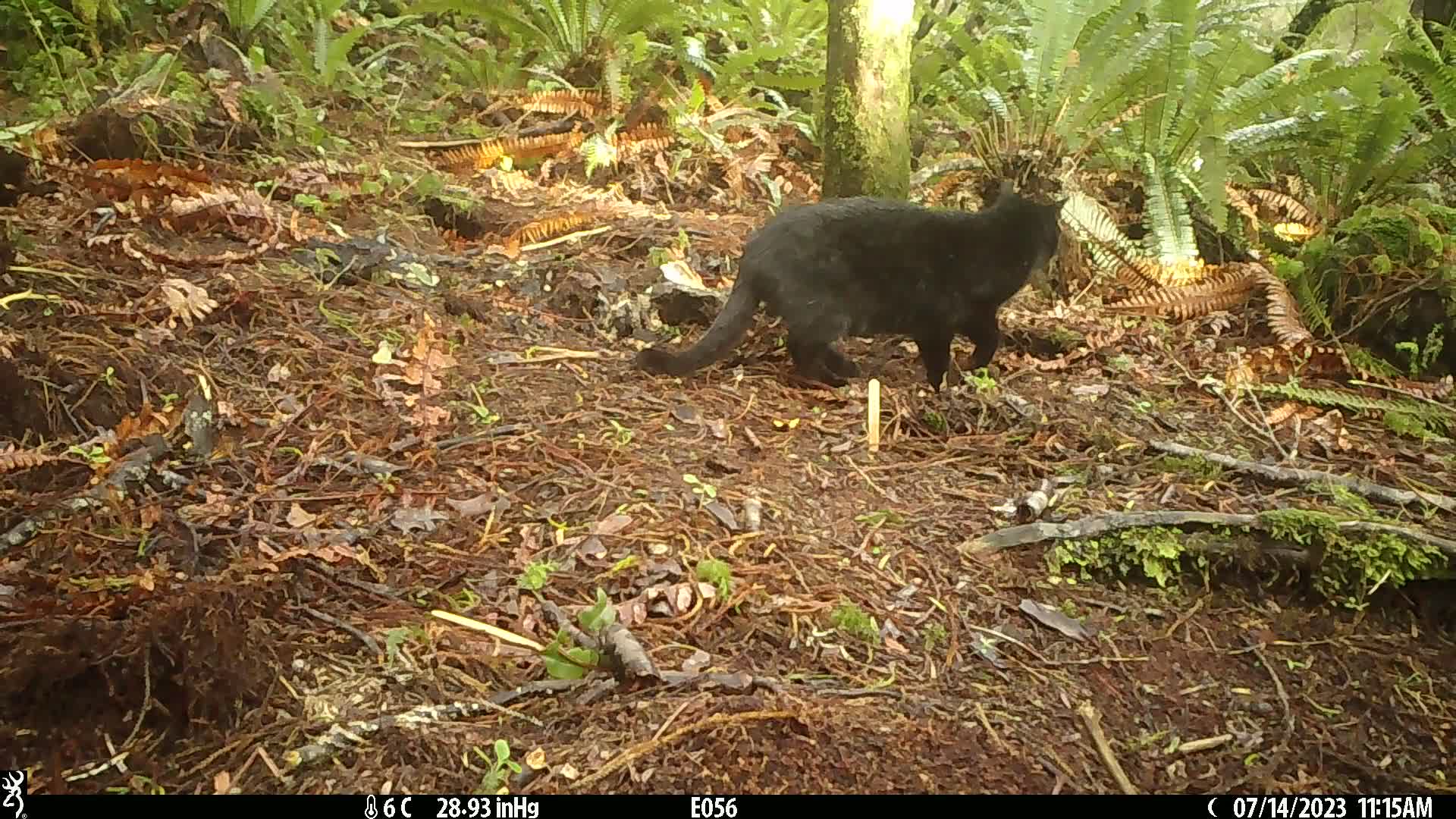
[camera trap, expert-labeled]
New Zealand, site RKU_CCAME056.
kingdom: Animalia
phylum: Chordata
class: Mammalia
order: Carnivora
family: Felidae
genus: Felis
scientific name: Felis catus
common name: domestic cat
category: cat